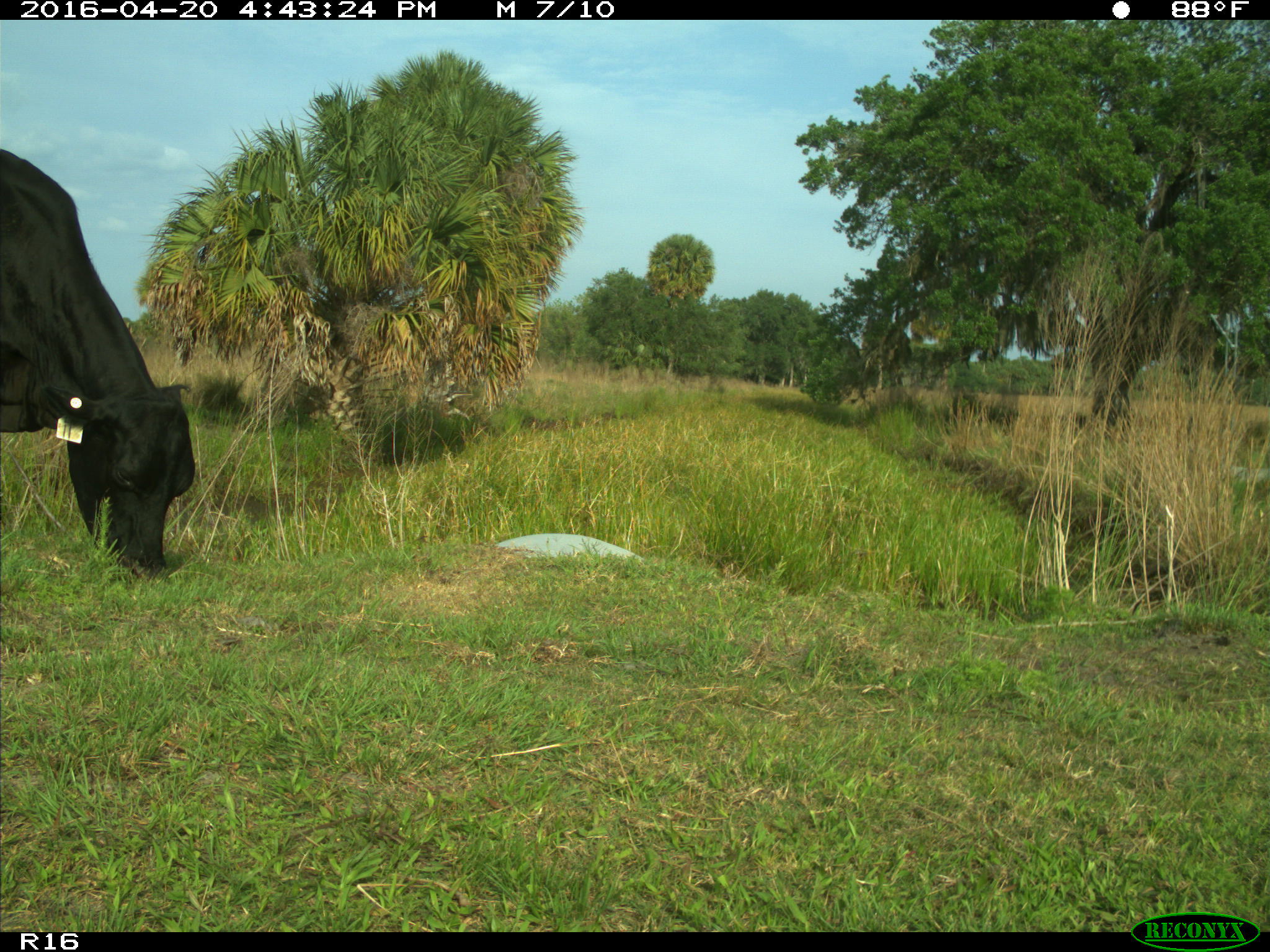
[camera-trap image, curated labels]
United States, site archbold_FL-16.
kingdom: Animalia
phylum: Chordata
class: Mammalia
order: Artiodactyla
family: Bovidae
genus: Bos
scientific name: Bos taurus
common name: domestic cow